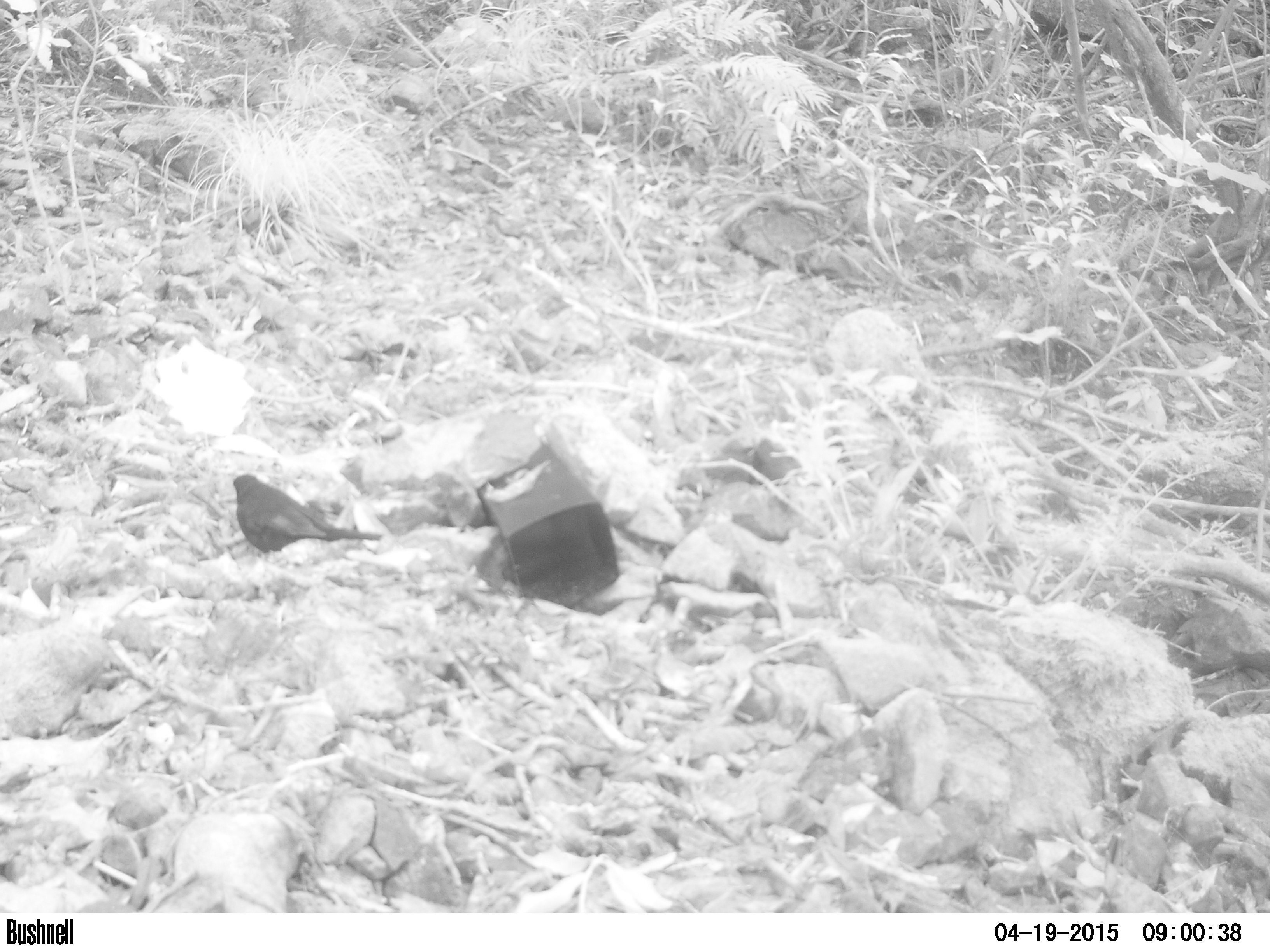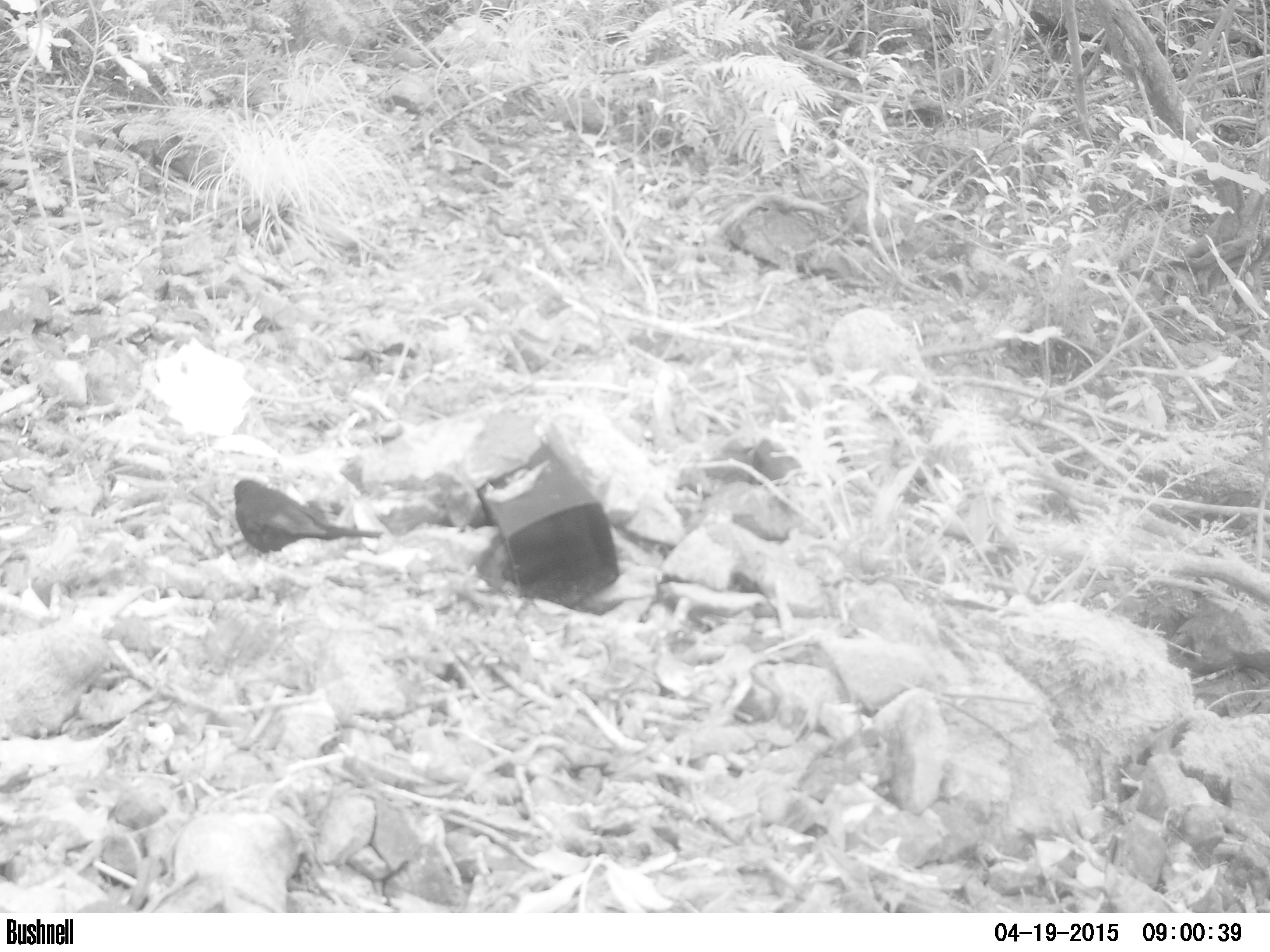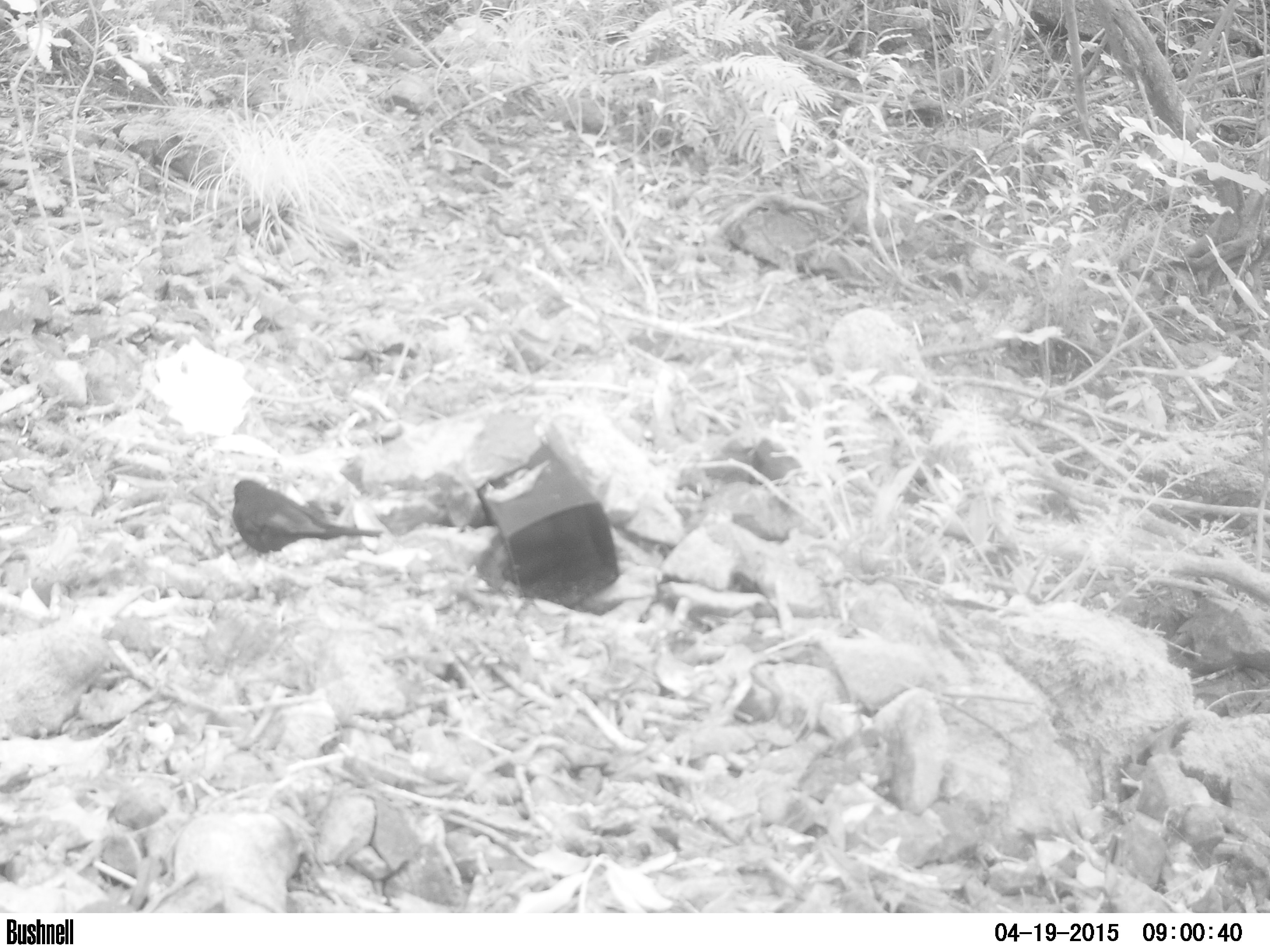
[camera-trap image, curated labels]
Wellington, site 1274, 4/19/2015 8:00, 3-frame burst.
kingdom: Animalia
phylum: Chordata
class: Aves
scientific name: Aves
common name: bird